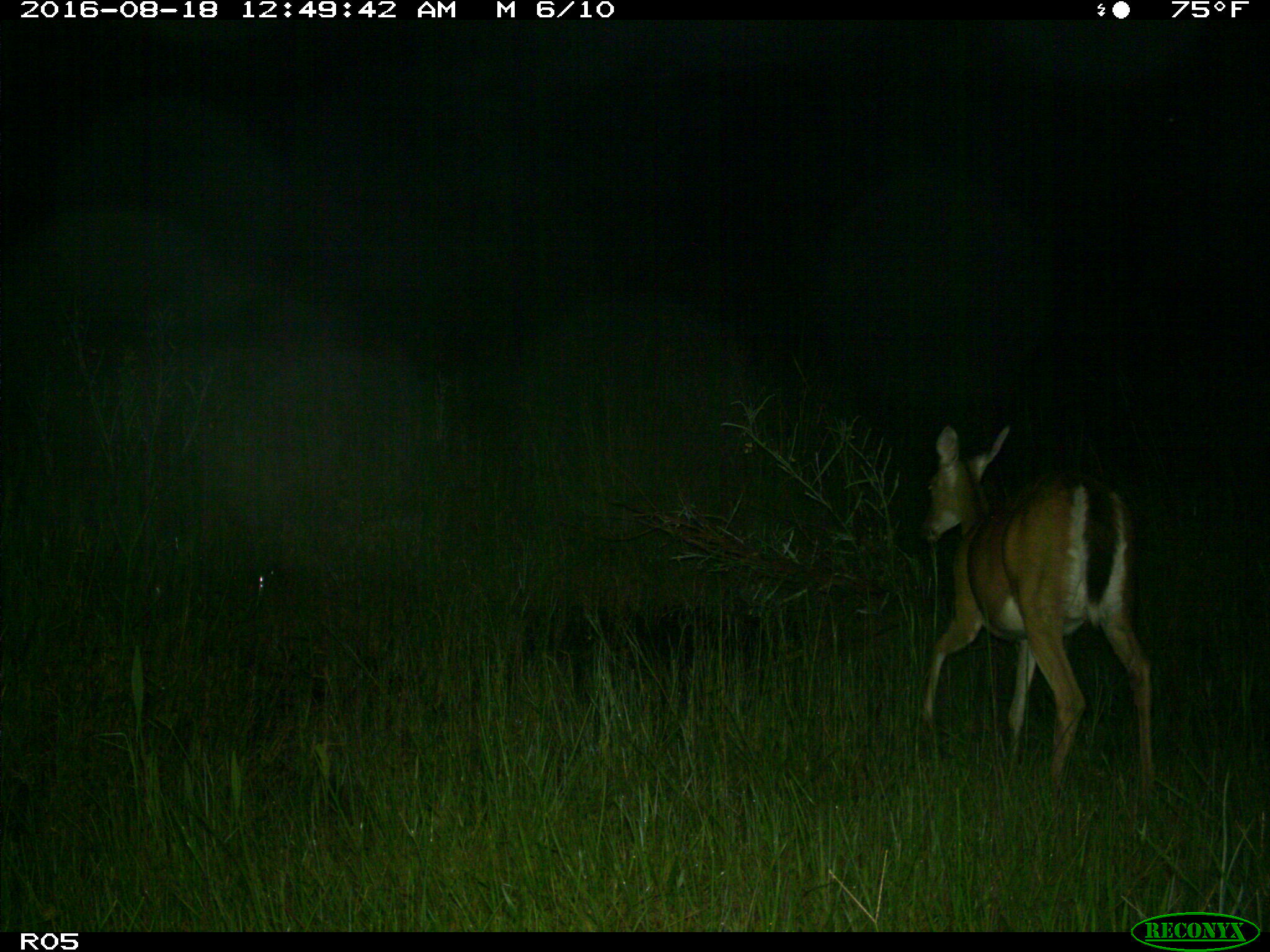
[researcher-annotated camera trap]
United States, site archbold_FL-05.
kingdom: Animalia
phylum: Chordata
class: Mammalia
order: Artiodactyla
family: Cervidae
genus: Odocoileus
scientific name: Odocoileus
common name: deer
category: unidentified deer